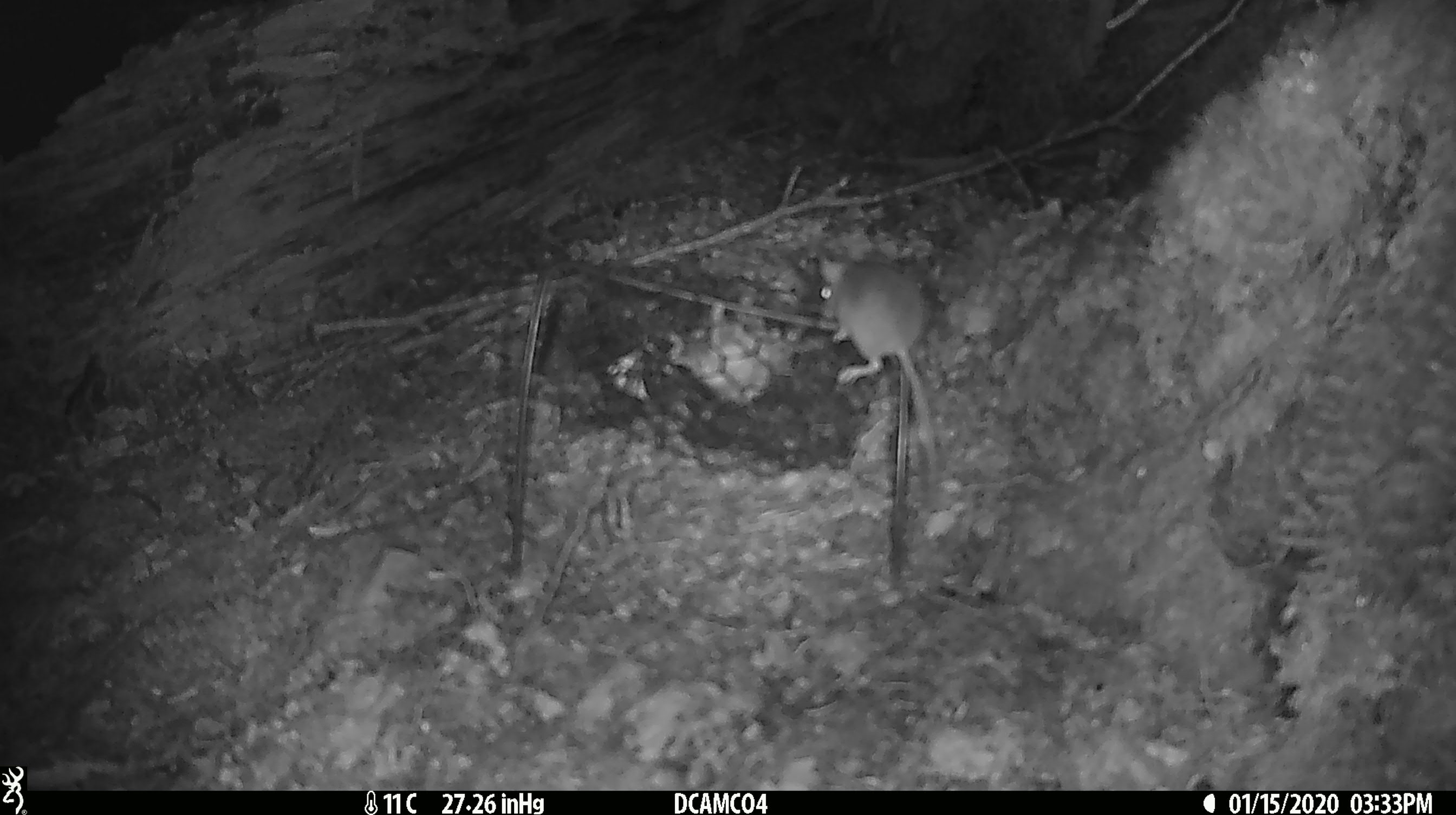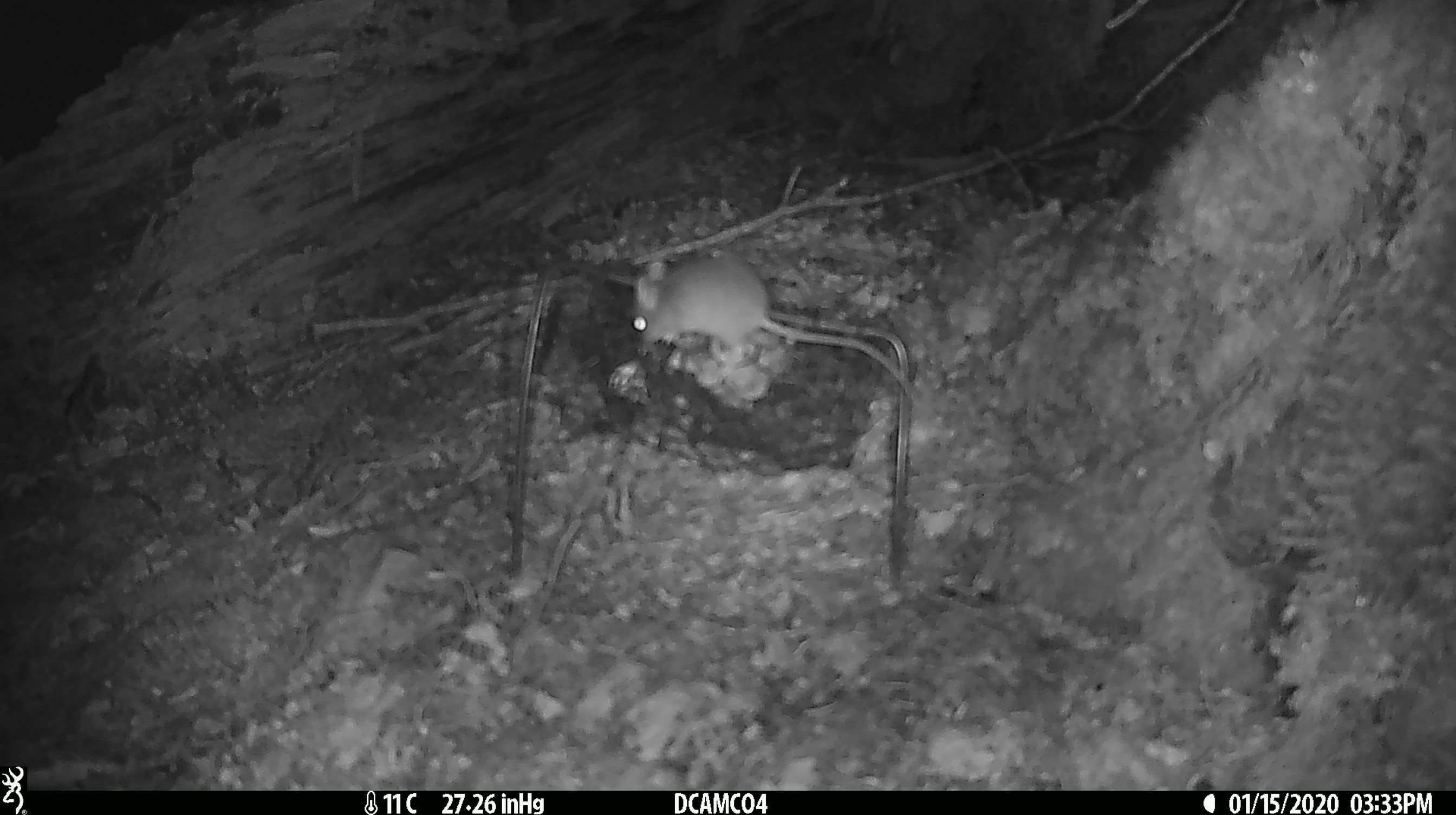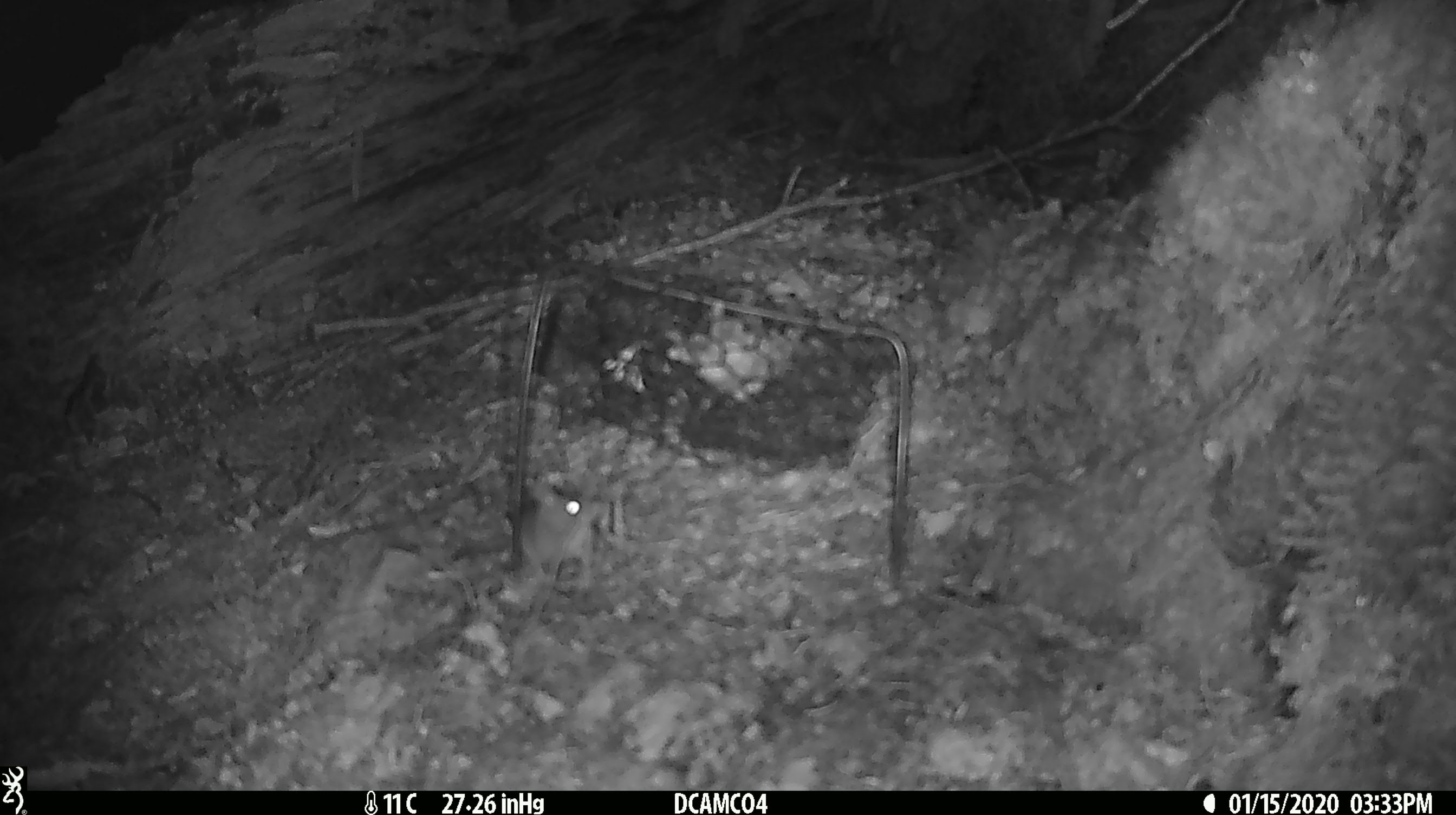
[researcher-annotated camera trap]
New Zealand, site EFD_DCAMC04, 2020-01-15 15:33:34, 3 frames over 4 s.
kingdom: Animalia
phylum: Chordata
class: Mammalia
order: Rodentia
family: Muridae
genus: Mus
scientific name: Mus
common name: mouse